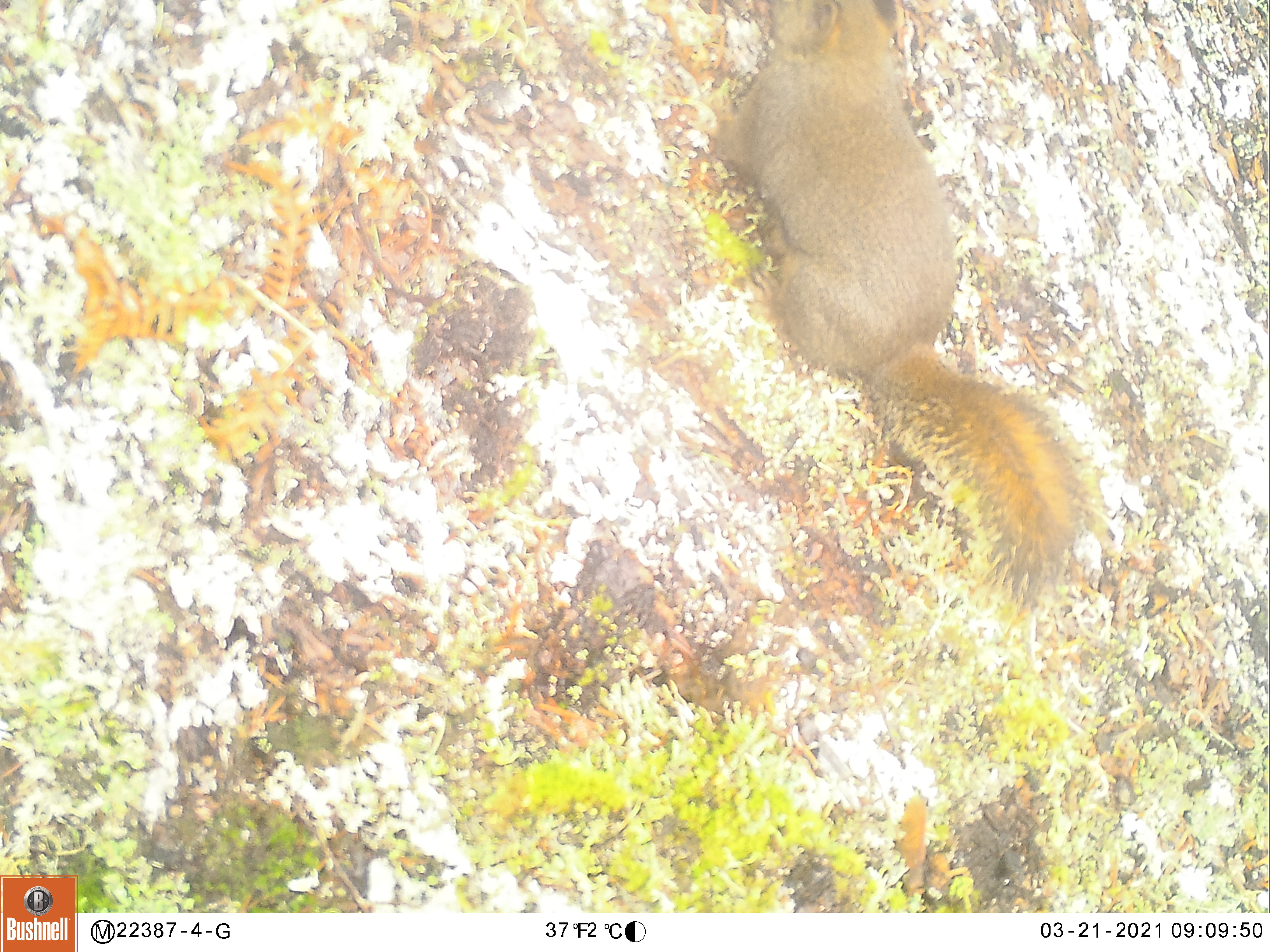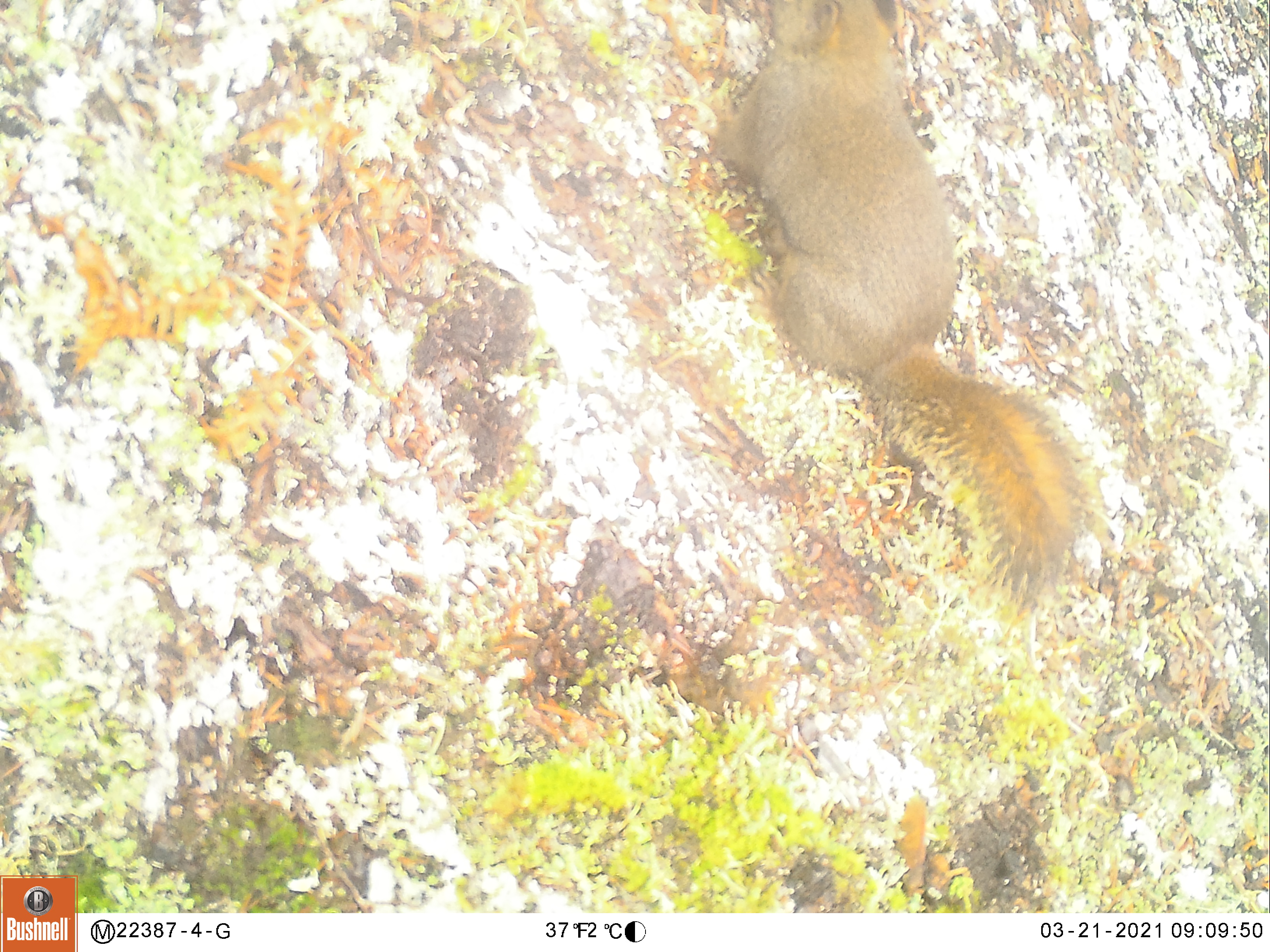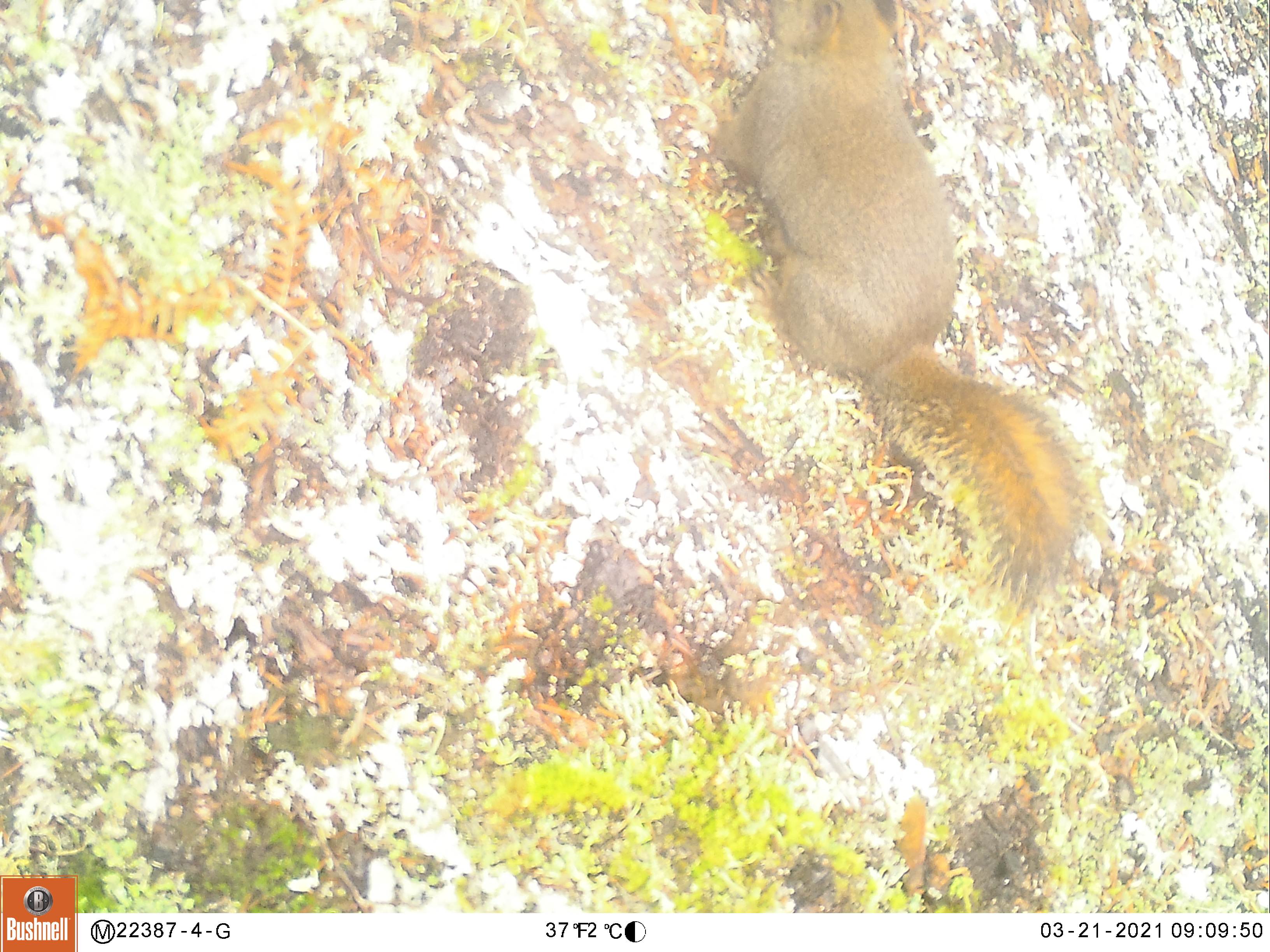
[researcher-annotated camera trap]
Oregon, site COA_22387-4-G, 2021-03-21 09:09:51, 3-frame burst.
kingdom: Animalia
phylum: Chordata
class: Mammalia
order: Rodentia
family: Sciuridae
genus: Tamiasciurus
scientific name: Tamiasciurus douglasii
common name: douglas squirrel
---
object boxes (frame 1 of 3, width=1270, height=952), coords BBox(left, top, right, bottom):
douglas squirrel: BBox(698, 0, 1113, 615)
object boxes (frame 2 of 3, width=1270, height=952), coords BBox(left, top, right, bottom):
douglas squirrel: BBox(700, 0, 1102, 613)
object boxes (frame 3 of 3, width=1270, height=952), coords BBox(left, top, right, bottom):
douglas squirrel: BBox(695, 0, 1094, 607)